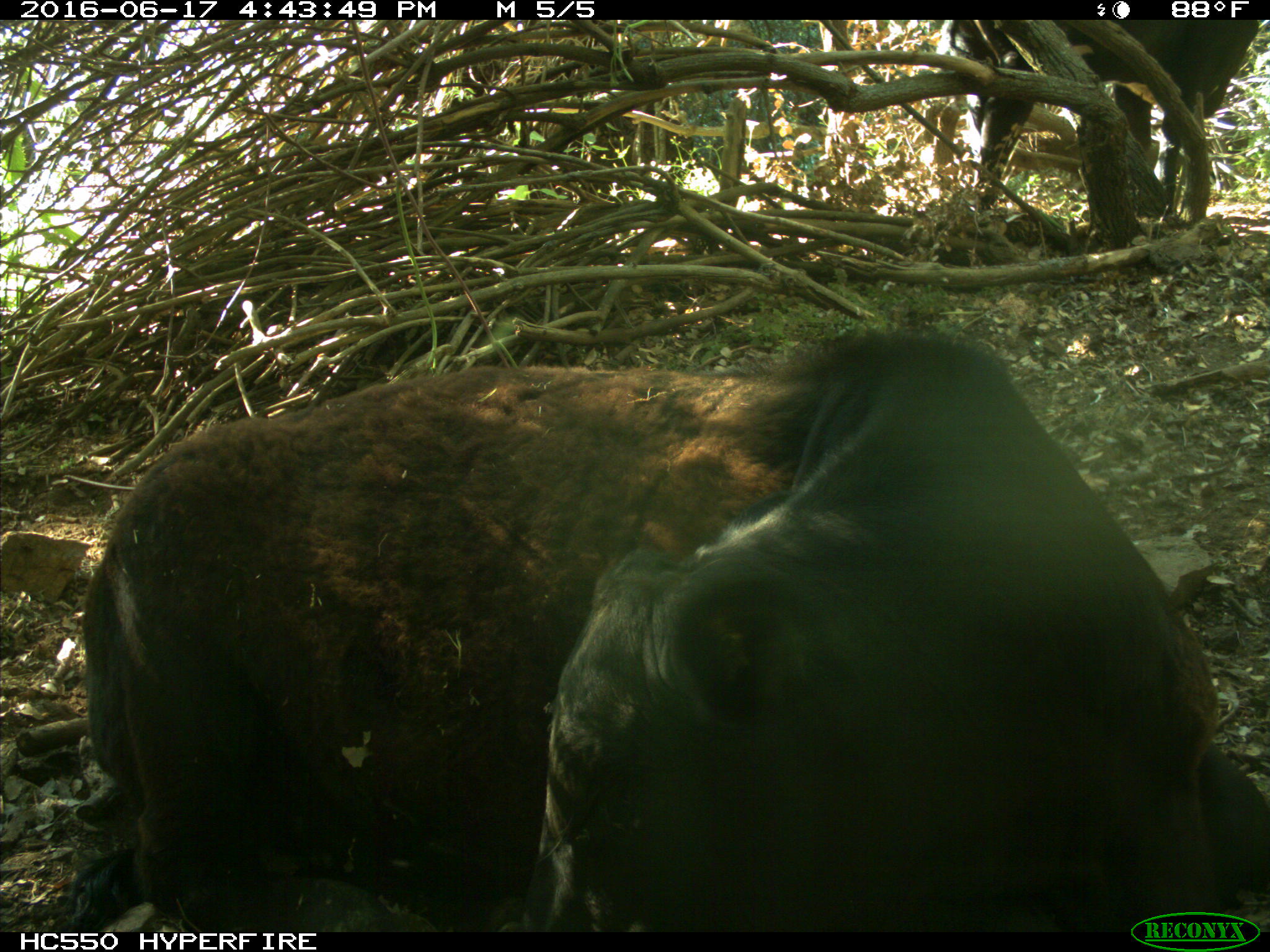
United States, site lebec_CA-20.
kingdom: Animalia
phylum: Chordata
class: Mammalia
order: Artiodactyla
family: Bovidae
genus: Bos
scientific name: Bos taurus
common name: domestic cow